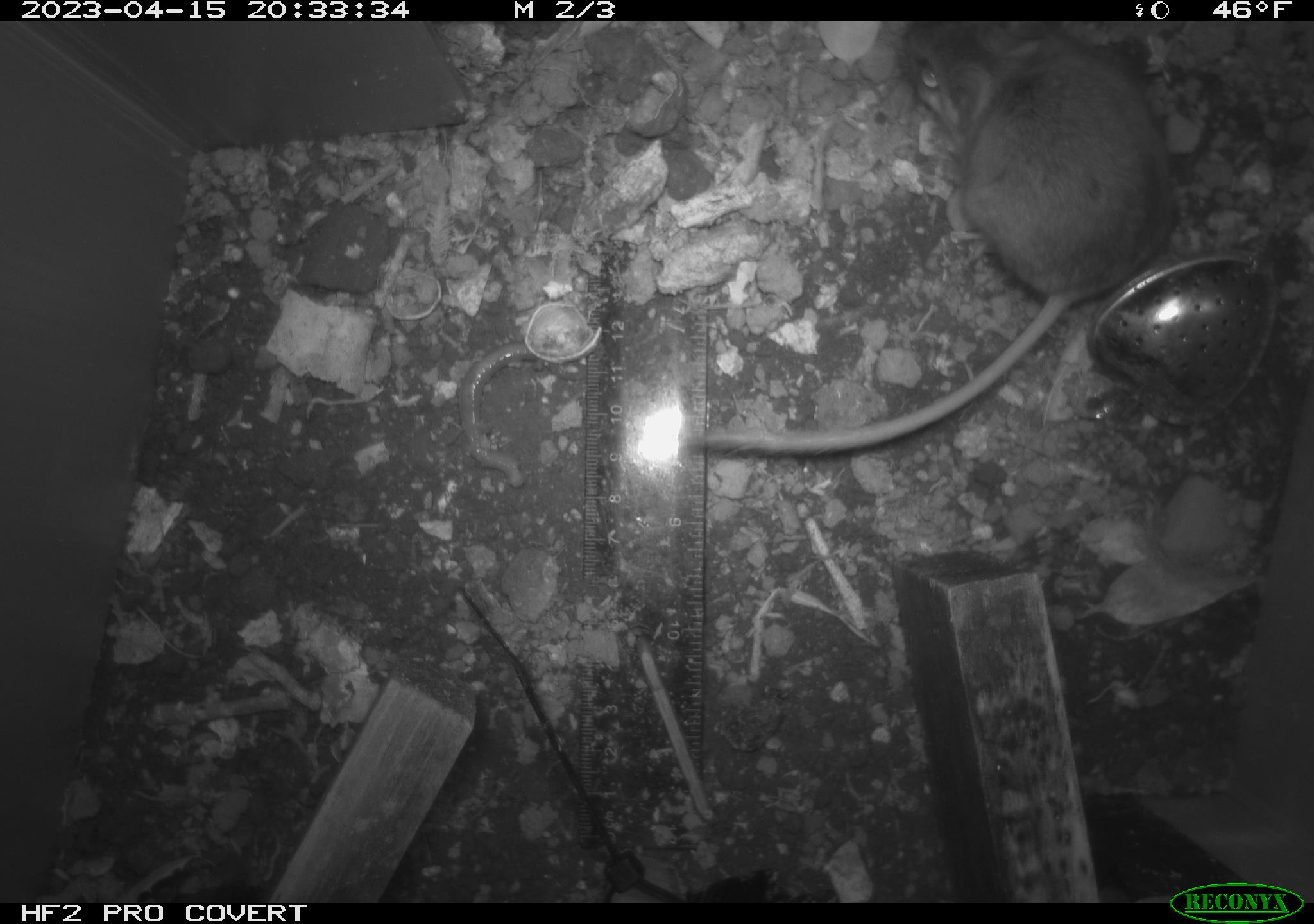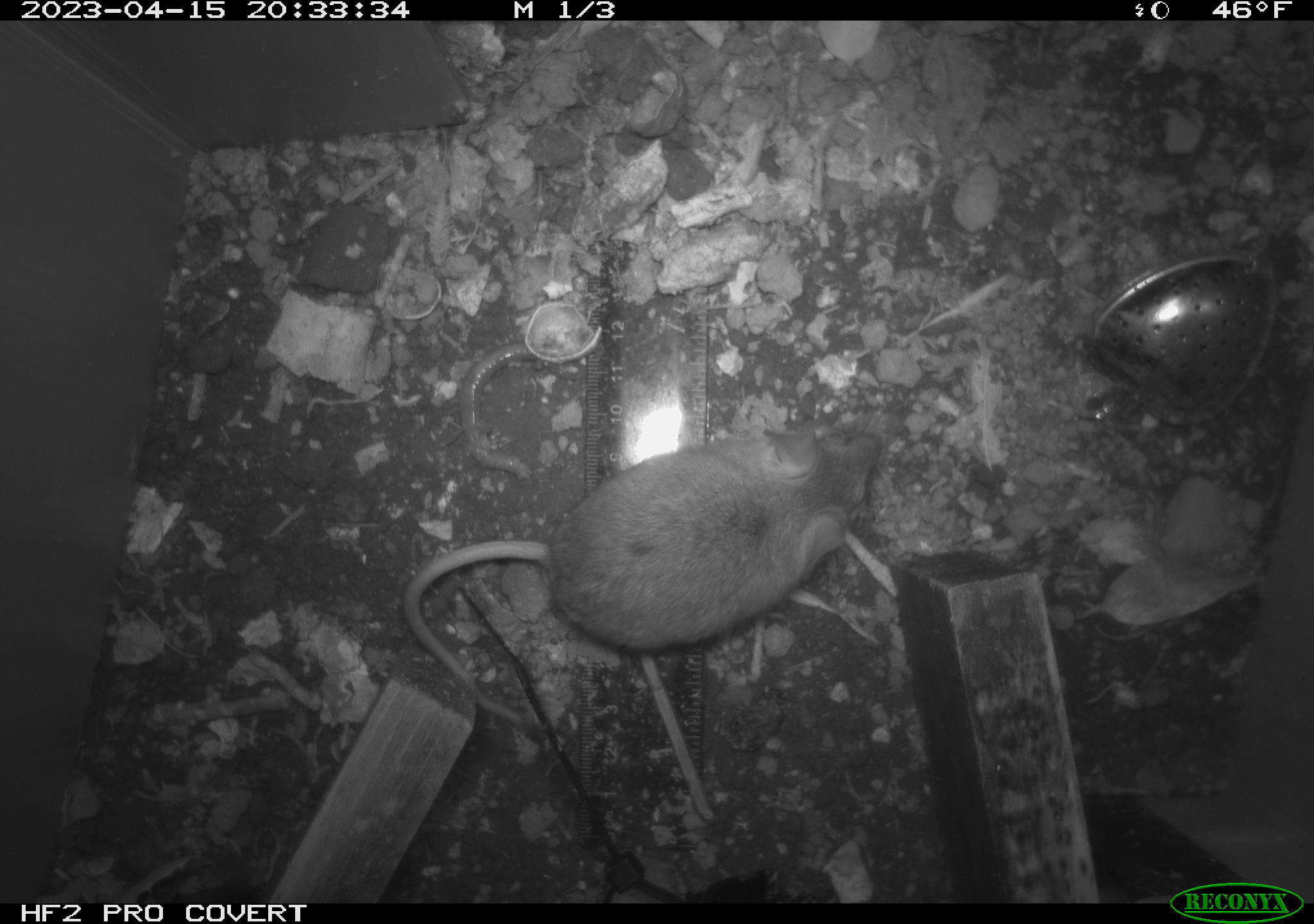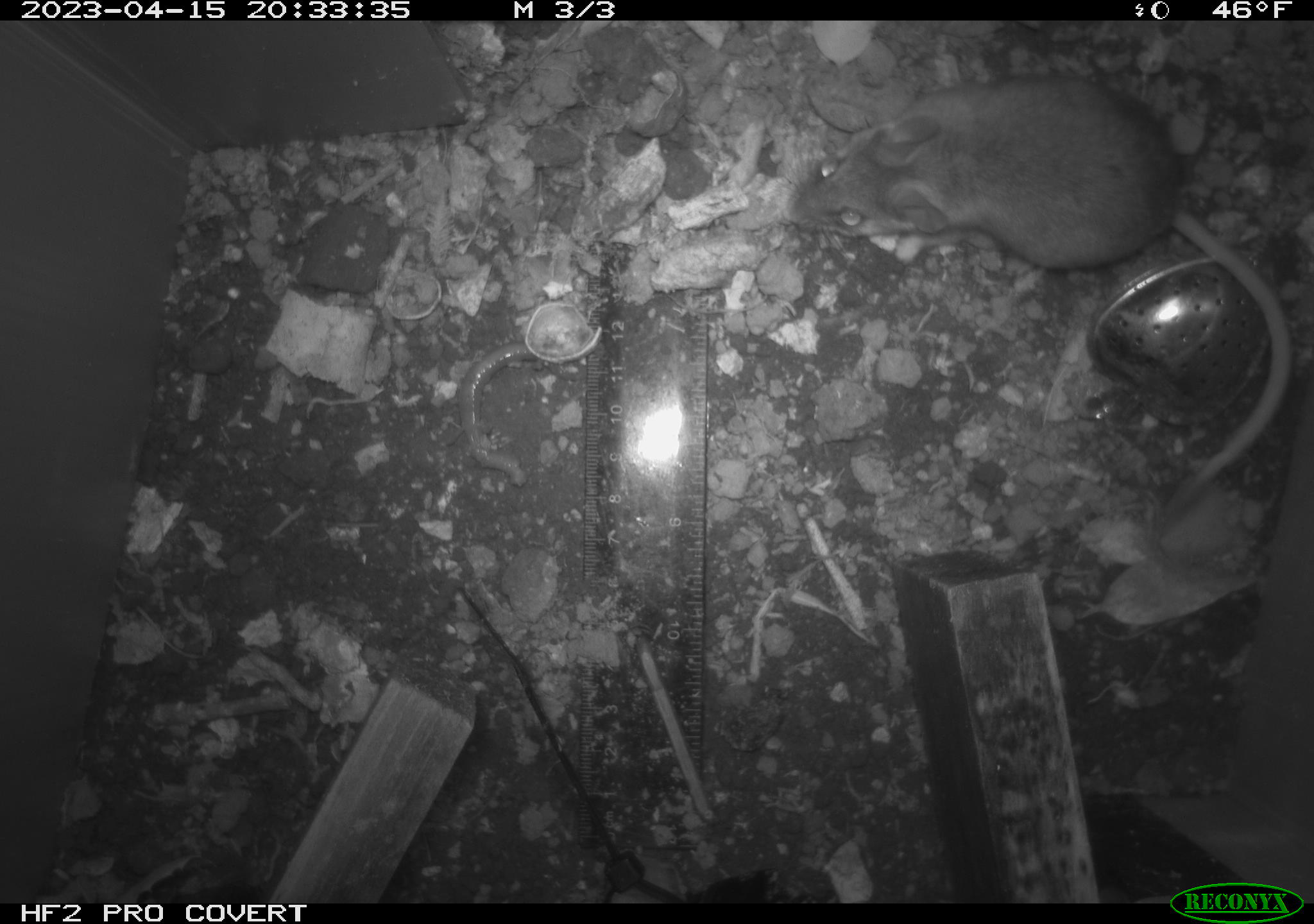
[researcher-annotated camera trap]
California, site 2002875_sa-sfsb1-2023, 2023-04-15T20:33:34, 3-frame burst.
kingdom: Animalia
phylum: Chordata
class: Mammalia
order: Rodentia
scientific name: Rodentia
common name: mouse species